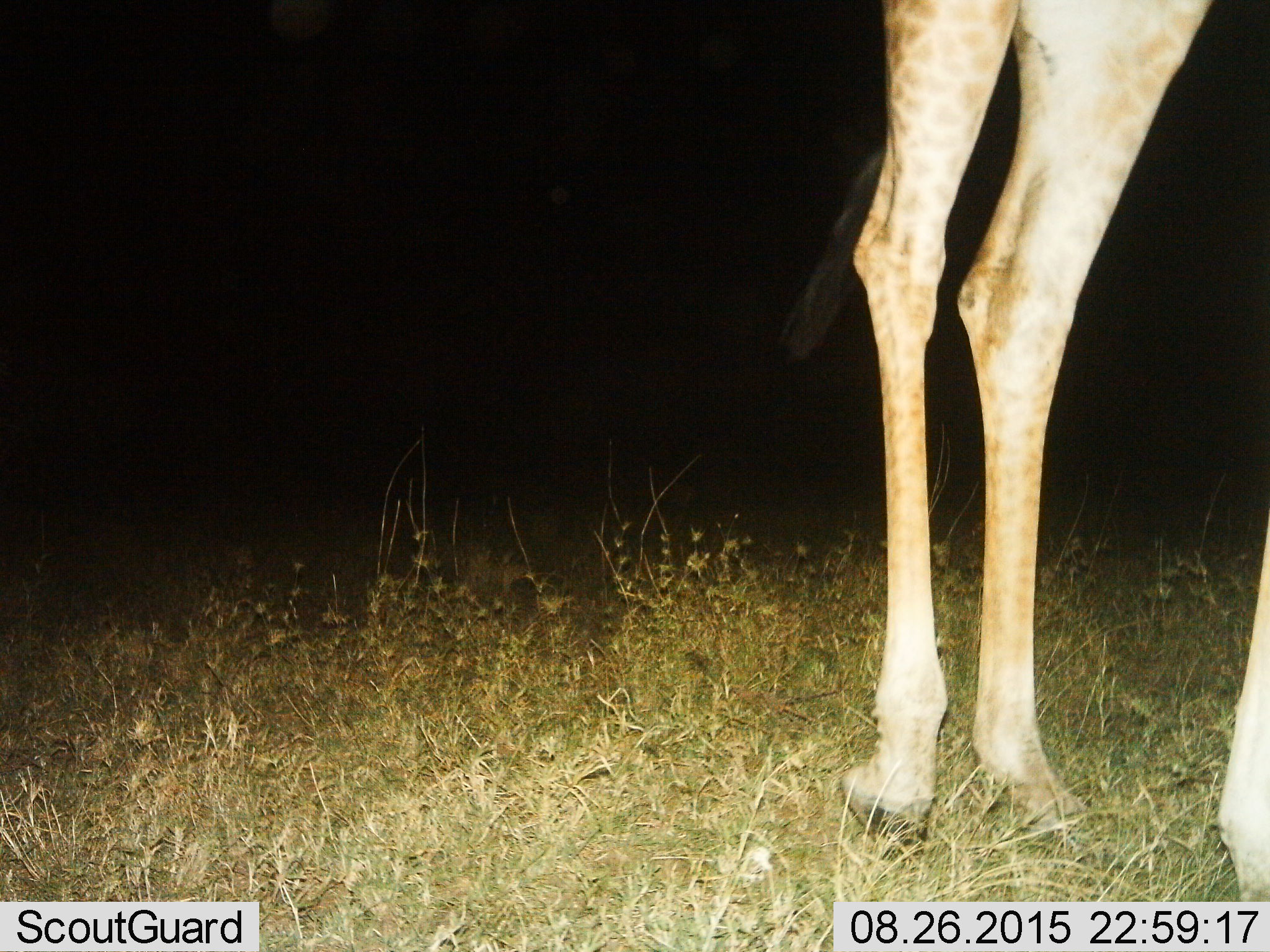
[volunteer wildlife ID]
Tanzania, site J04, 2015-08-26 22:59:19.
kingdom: Animalia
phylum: Chordata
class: Mammalia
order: Artiodactyla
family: Giraffidae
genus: Giraffa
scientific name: Giraffa camelopardalis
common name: giraffe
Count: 1.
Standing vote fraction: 90%.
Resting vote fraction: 0%.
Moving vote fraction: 10%.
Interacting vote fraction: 0%.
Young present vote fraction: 10%.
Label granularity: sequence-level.